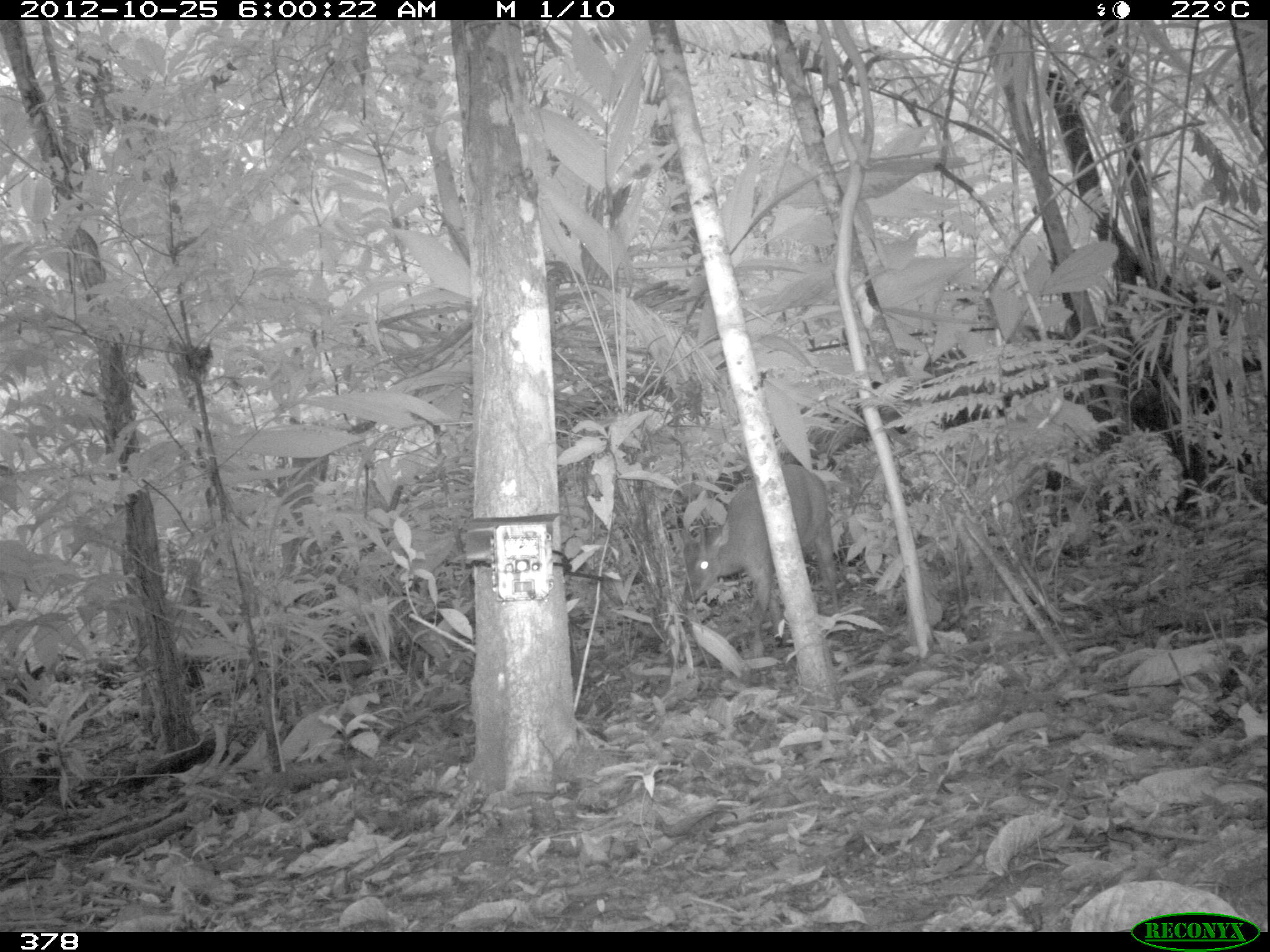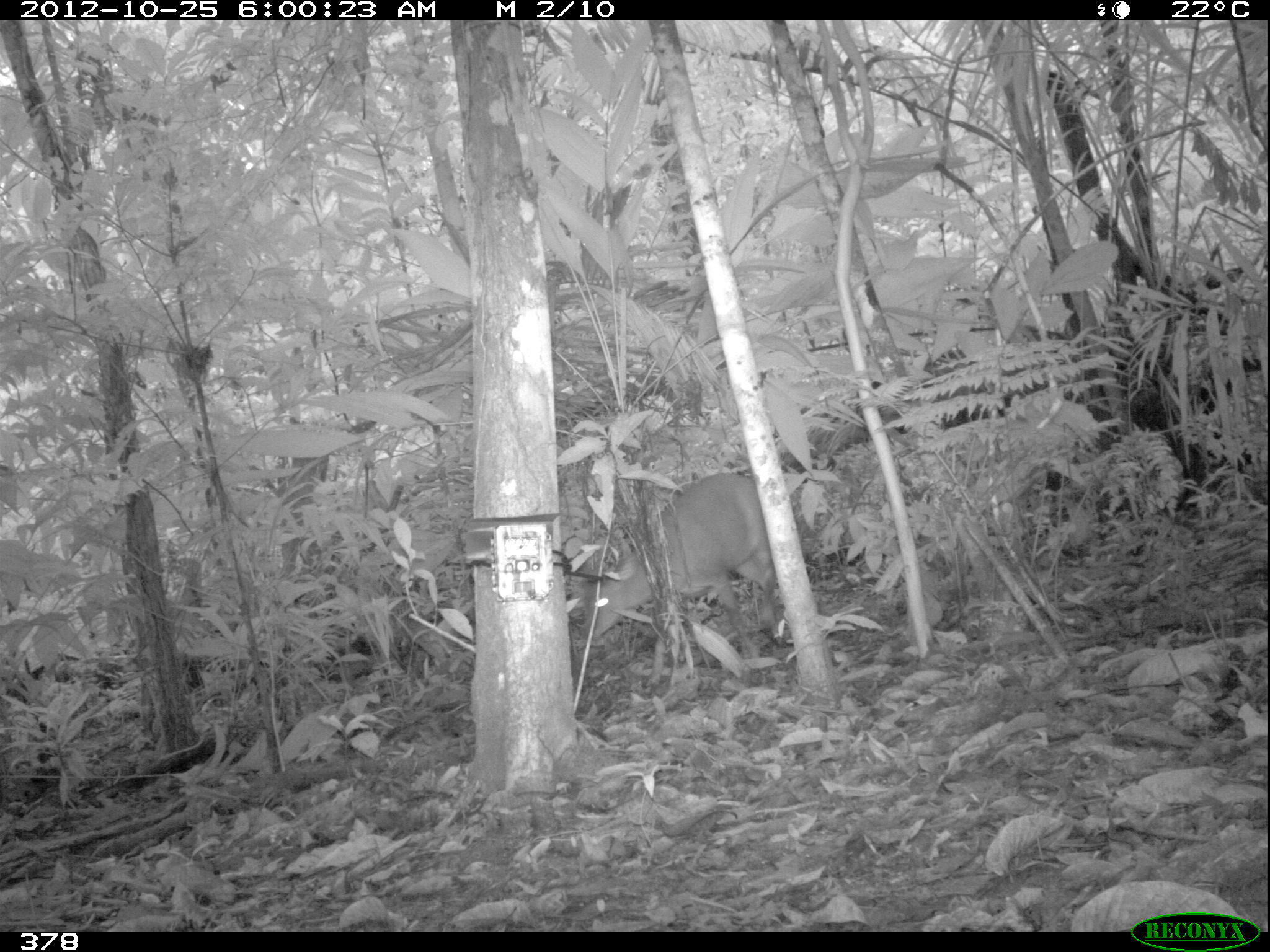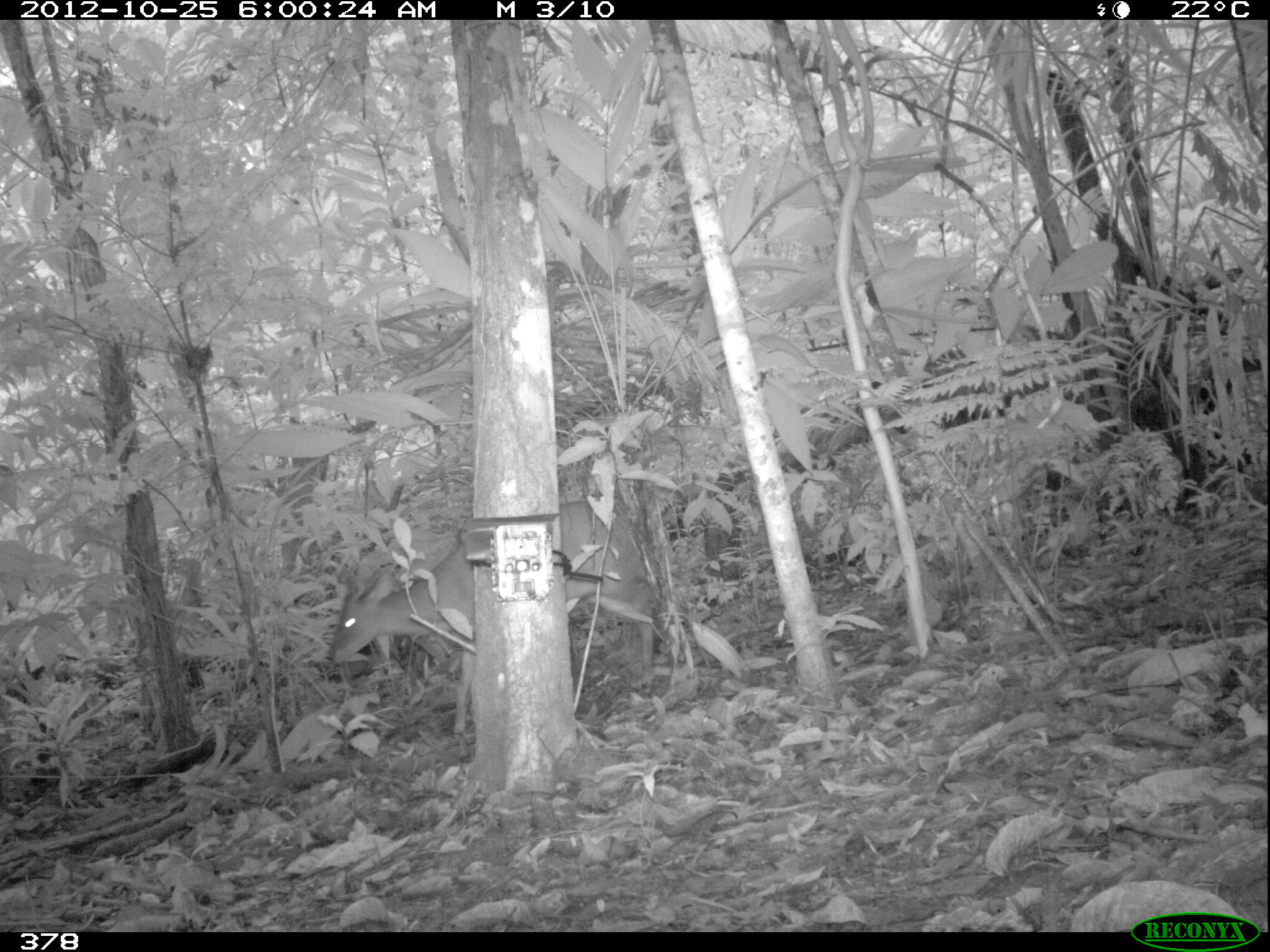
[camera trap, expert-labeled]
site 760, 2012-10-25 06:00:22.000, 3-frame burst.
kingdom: Animalia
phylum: Chordata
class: Mammalia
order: Artiodactyla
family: Cervidae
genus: Mazama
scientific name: Mazama americana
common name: red brocket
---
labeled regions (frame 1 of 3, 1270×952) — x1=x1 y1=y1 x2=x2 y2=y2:
mazama americana: x1=678 y1=465 x2=841 y2=653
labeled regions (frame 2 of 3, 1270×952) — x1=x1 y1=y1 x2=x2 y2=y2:
mazama americana: x1=577 y1=471 x2=780 y2=688